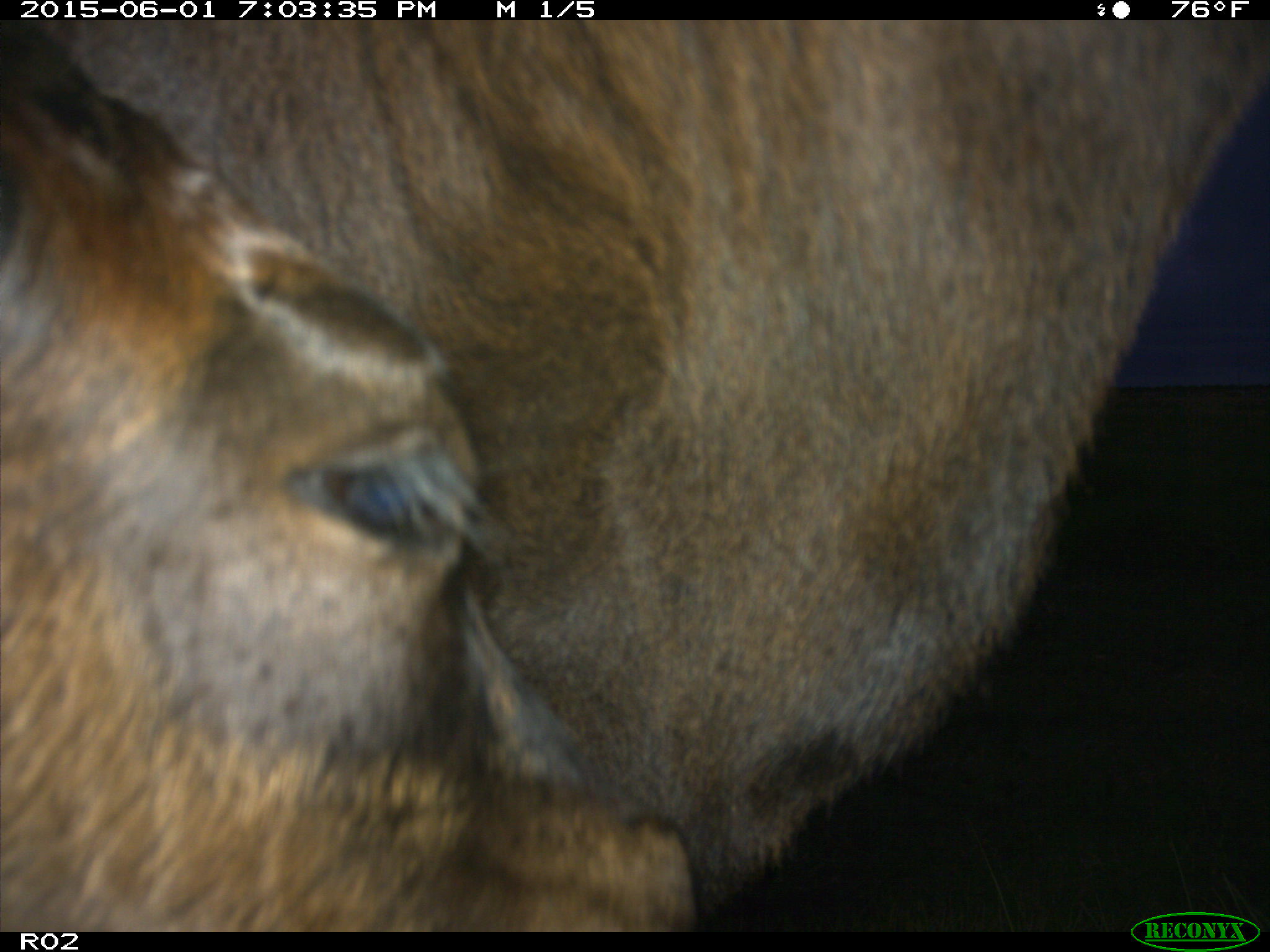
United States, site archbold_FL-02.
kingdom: Animalia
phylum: Chordata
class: Mammalia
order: Artiodactyla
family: Bovidae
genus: Bos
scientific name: Bos taurus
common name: domestic cow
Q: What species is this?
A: Bos taurus (domestic cow).